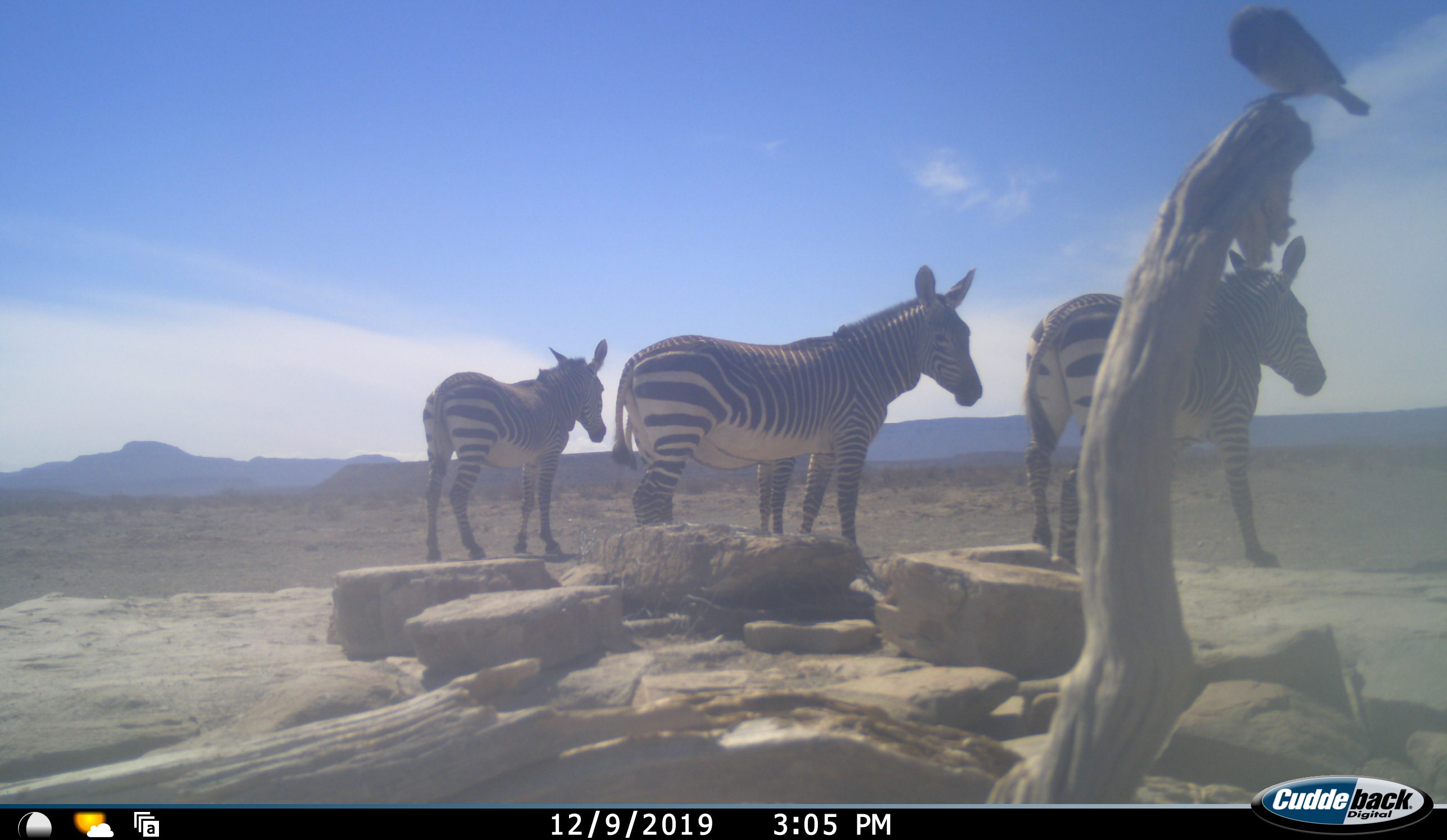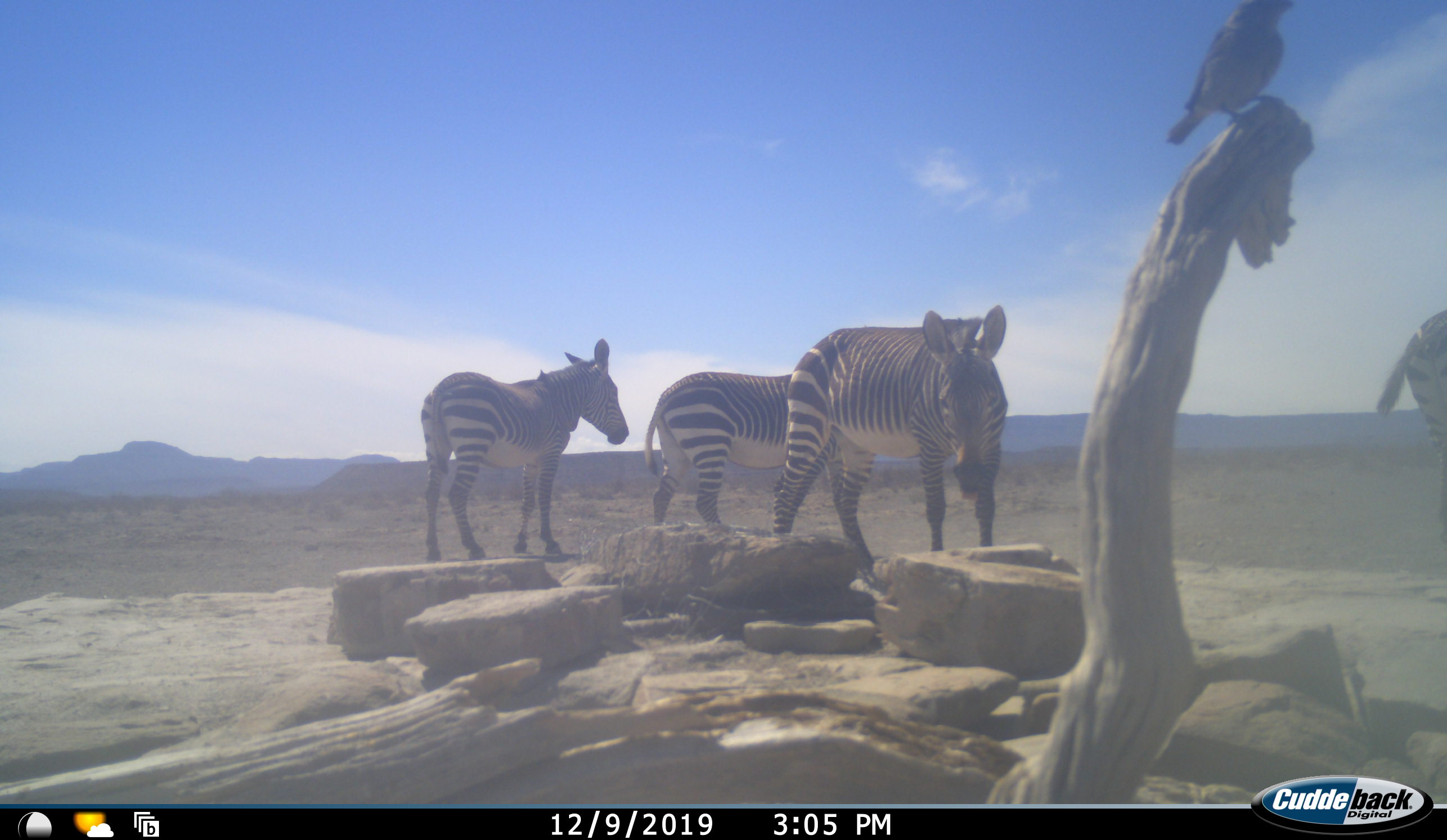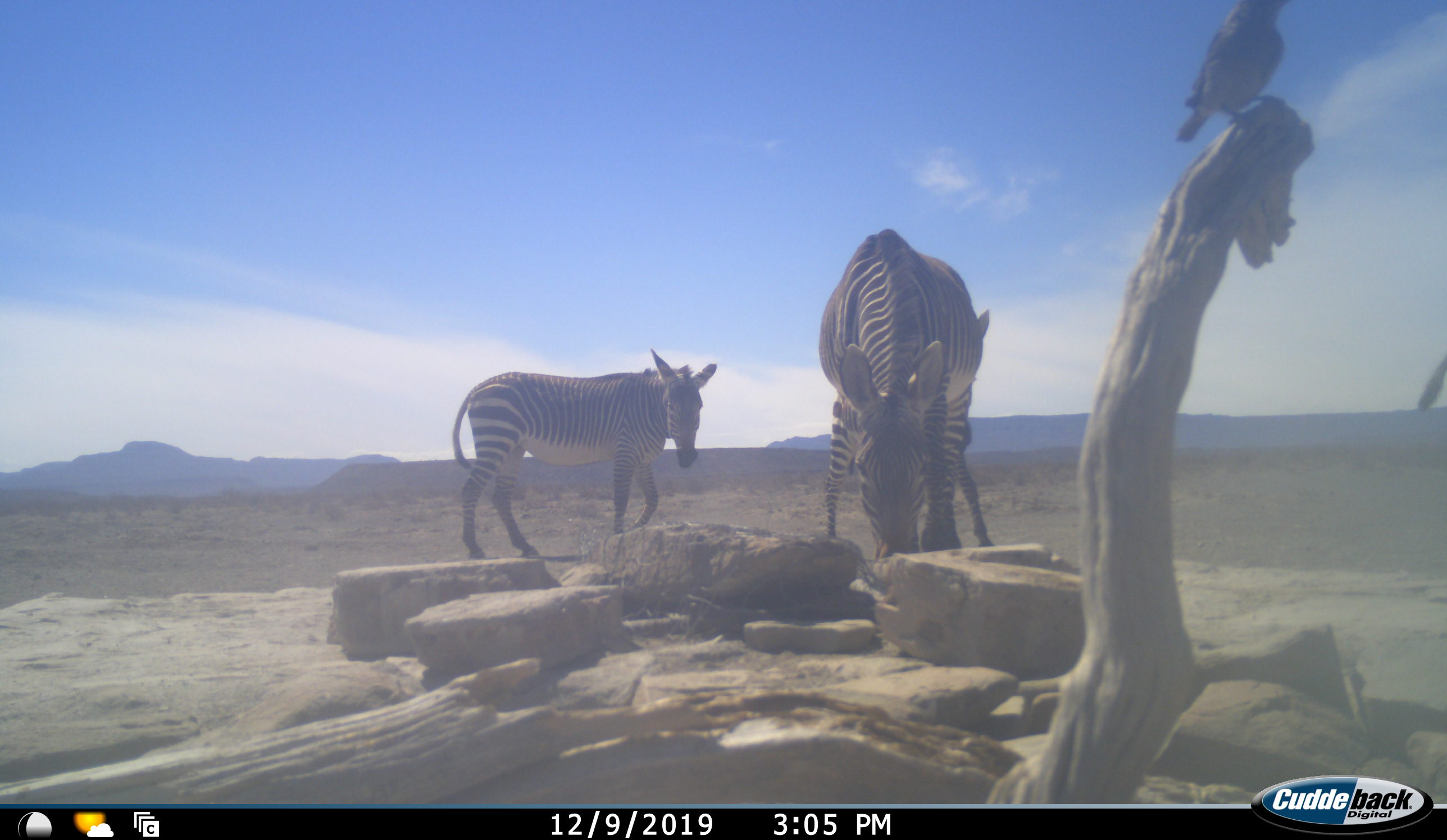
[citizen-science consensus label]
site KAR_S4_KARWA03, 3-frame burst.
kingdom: Animalia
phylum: Chordata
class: Aves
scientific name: Aves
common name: bird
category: birdother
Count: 1.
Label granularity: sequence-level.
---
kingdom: Animalia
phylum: Chordata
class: Mammalia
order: Perissodactyla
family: Equidae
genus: Equus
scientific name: Equus zebra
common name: mountain zebra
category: zebramountain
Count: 4.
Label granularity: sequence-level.